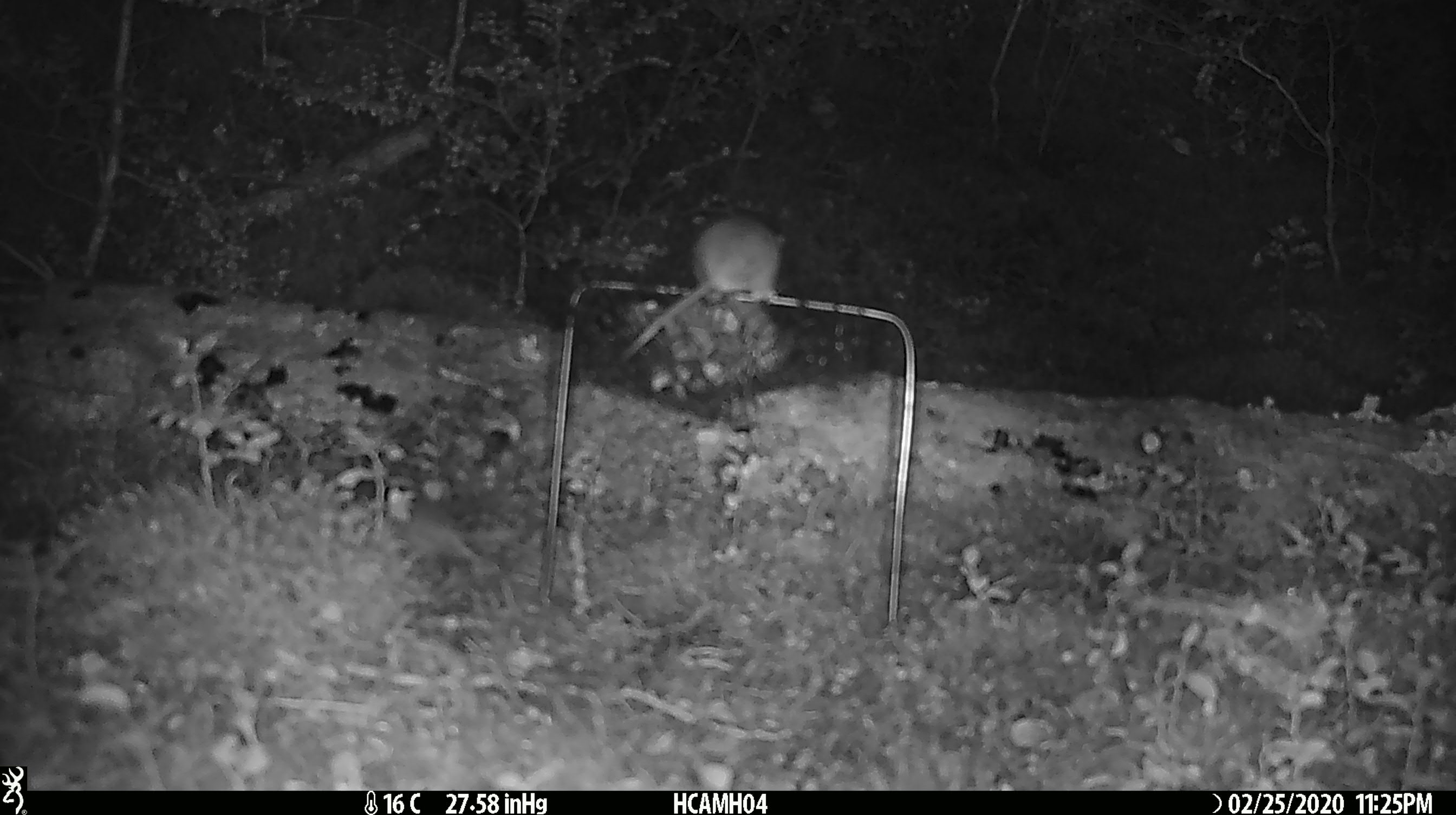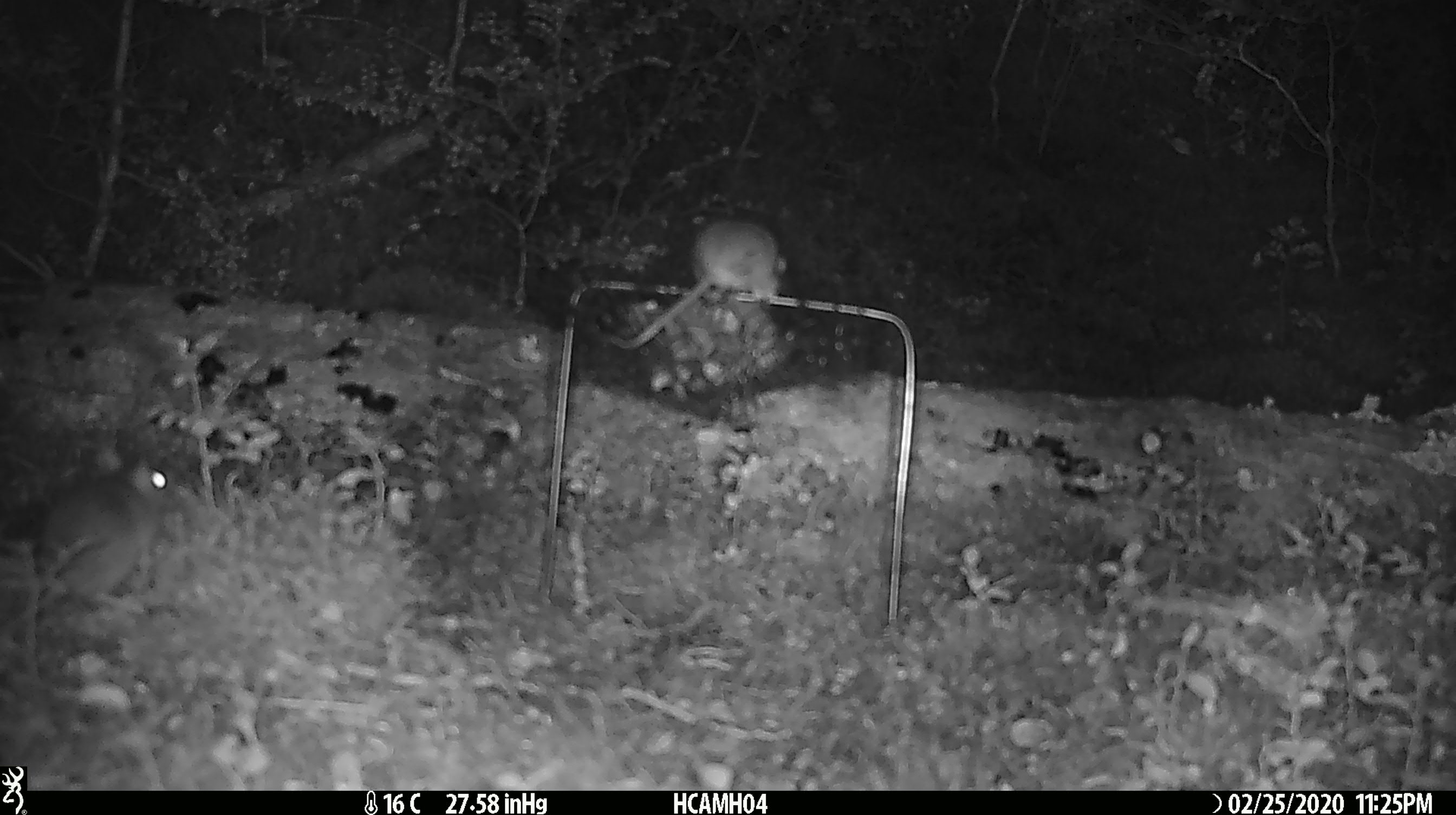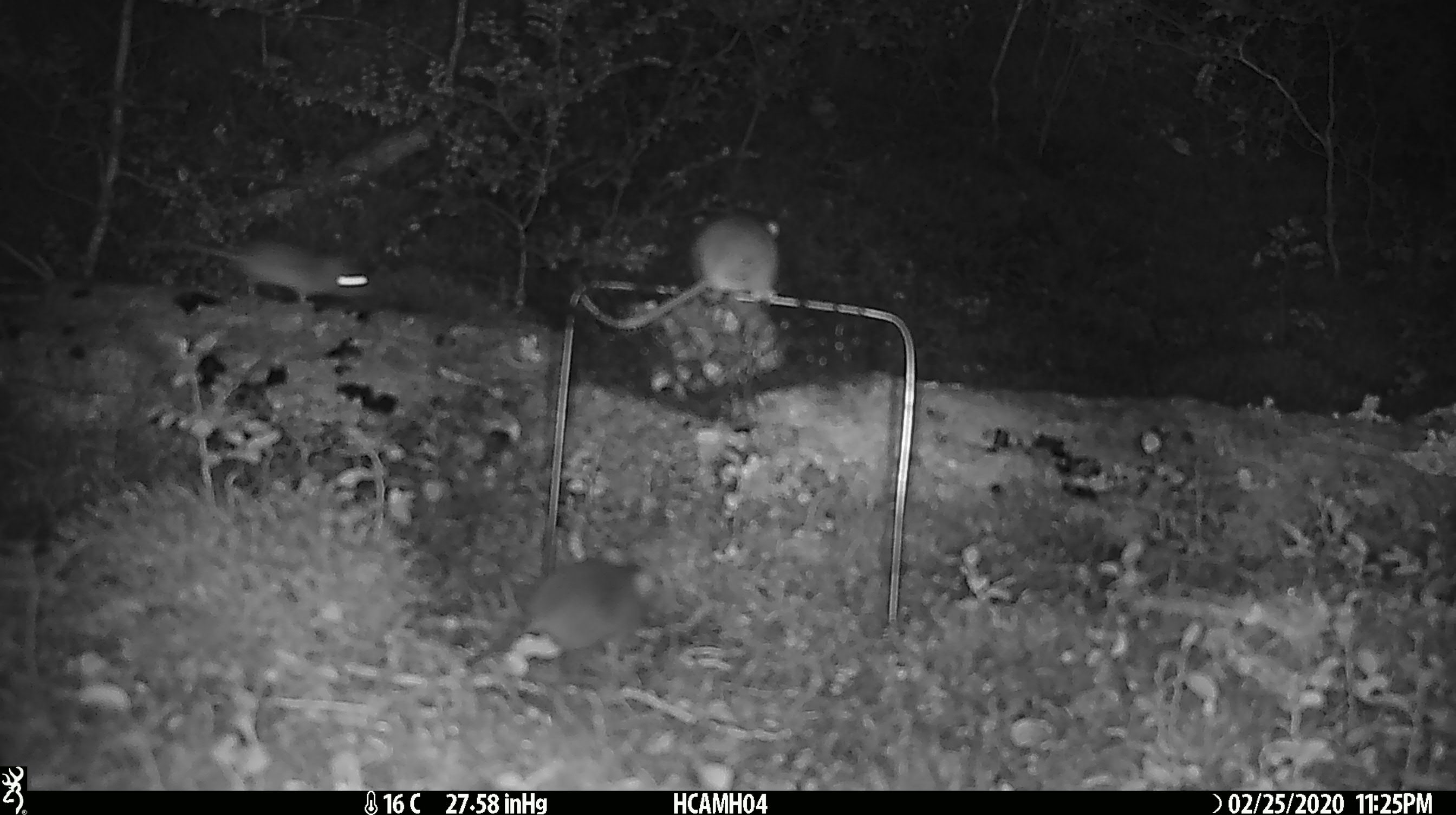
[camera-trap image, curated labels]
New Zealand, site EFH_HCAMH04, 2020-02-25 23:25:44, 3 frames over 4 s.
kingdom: Animalia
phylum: Chordata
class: Mammalia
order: Rodentia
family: Muridae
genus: Mus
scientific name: Mus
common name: mouse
Mouse (Mus).